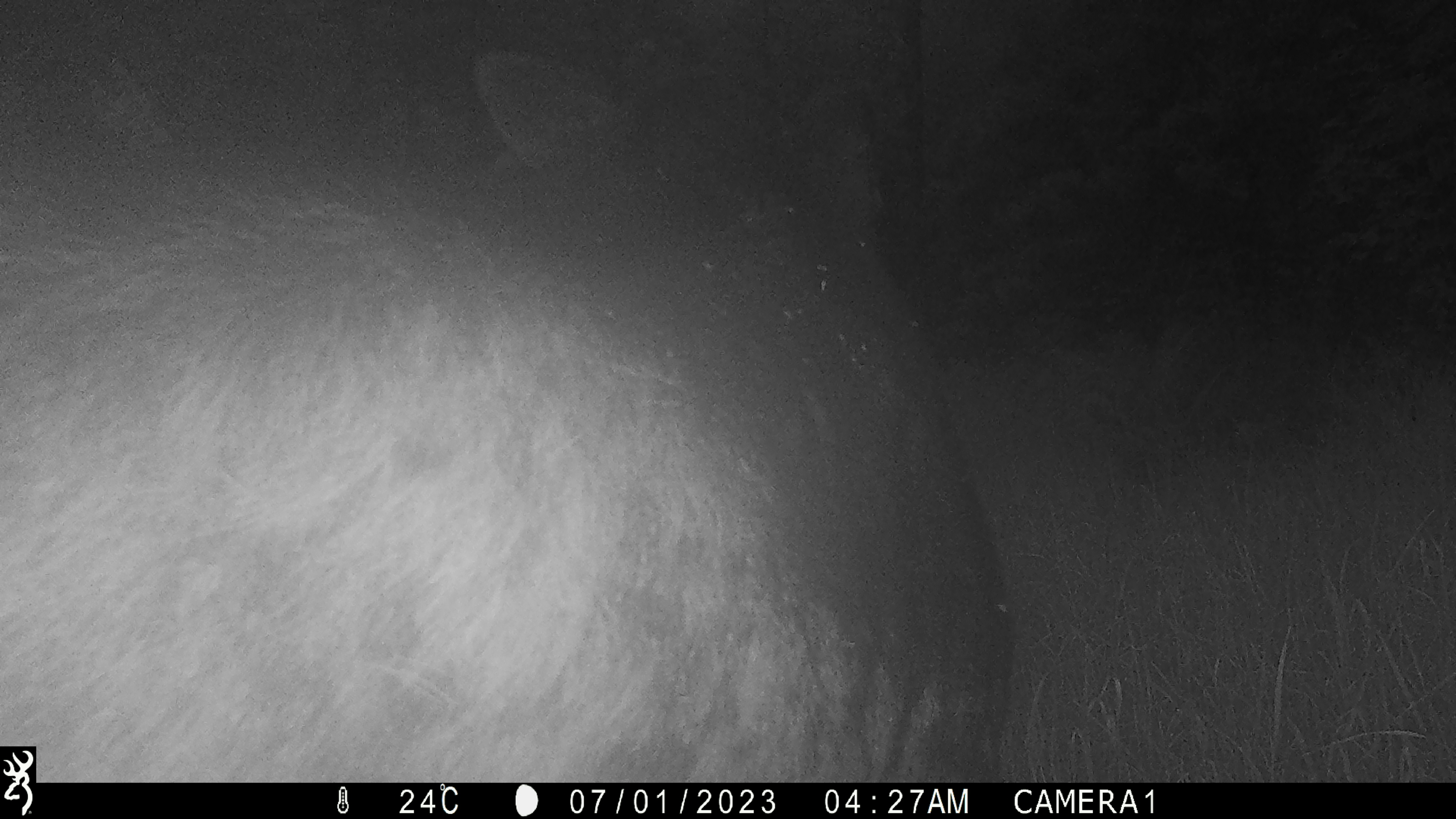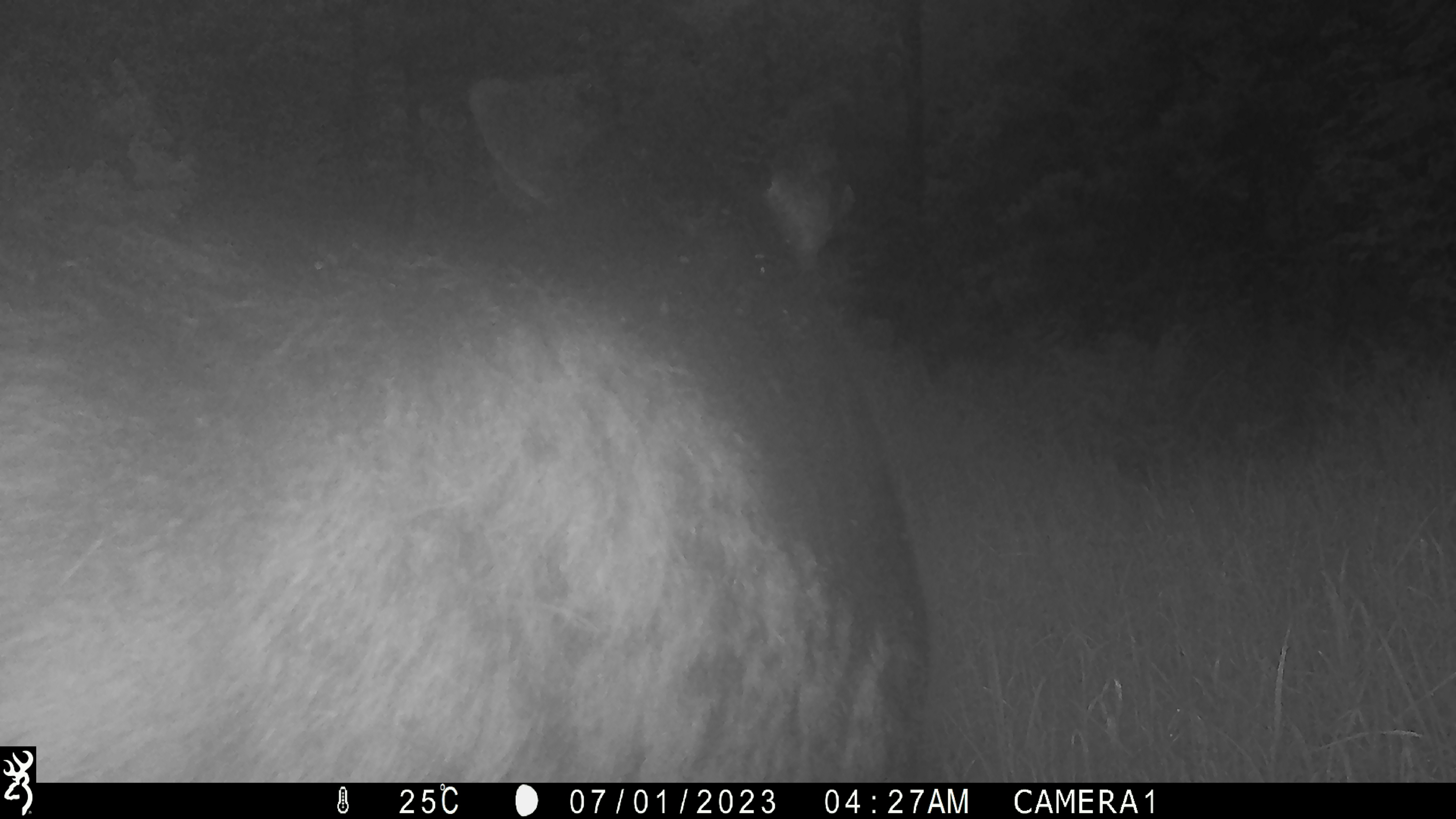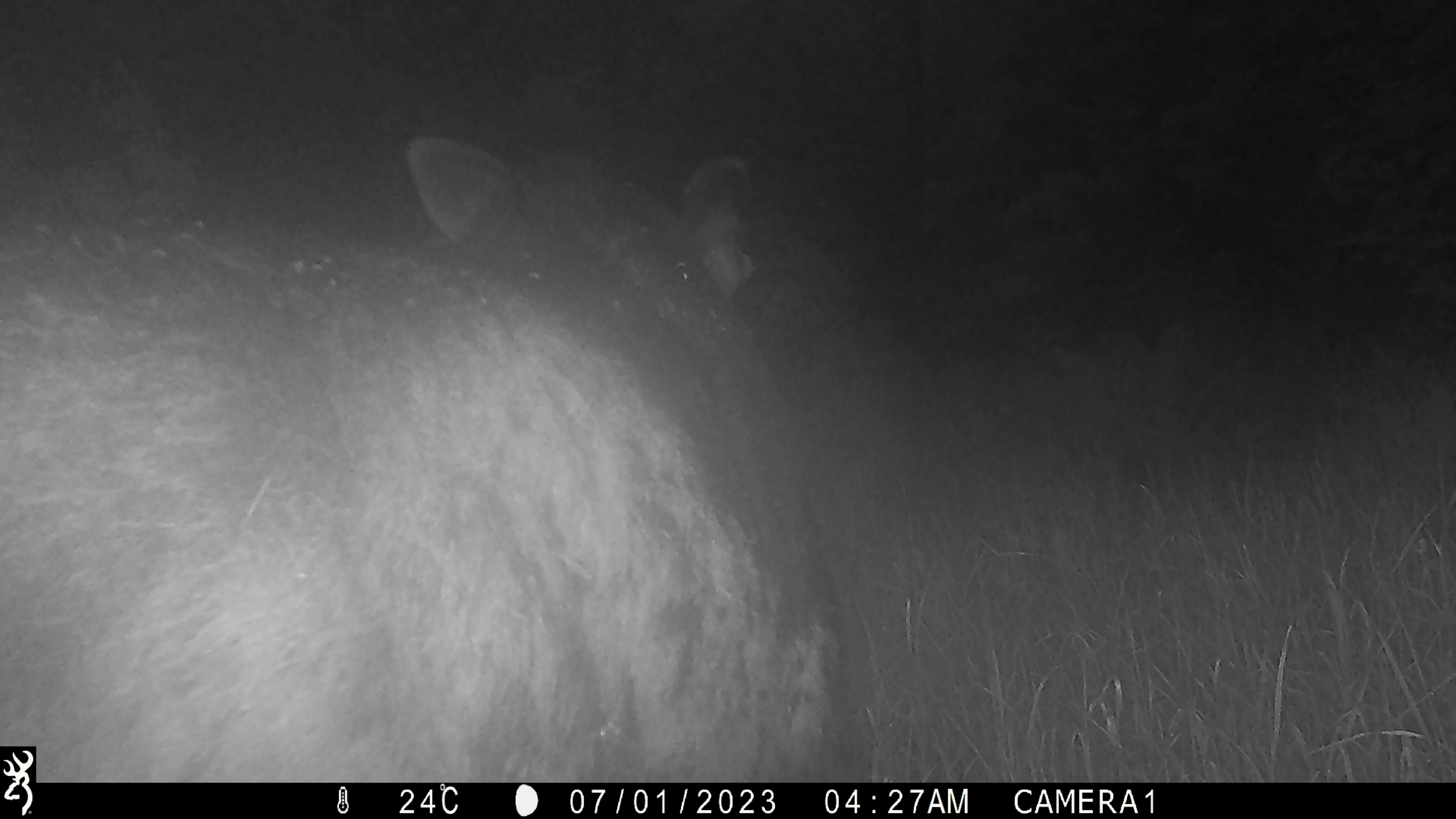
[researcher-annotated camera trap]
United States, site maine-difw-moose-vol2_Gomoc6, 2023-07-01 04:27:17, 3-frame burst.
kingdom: Animalia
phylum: Chordata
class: Mammalia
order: Artiodactyla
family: Cervidae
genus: Alces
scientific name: Alces alces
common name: moose